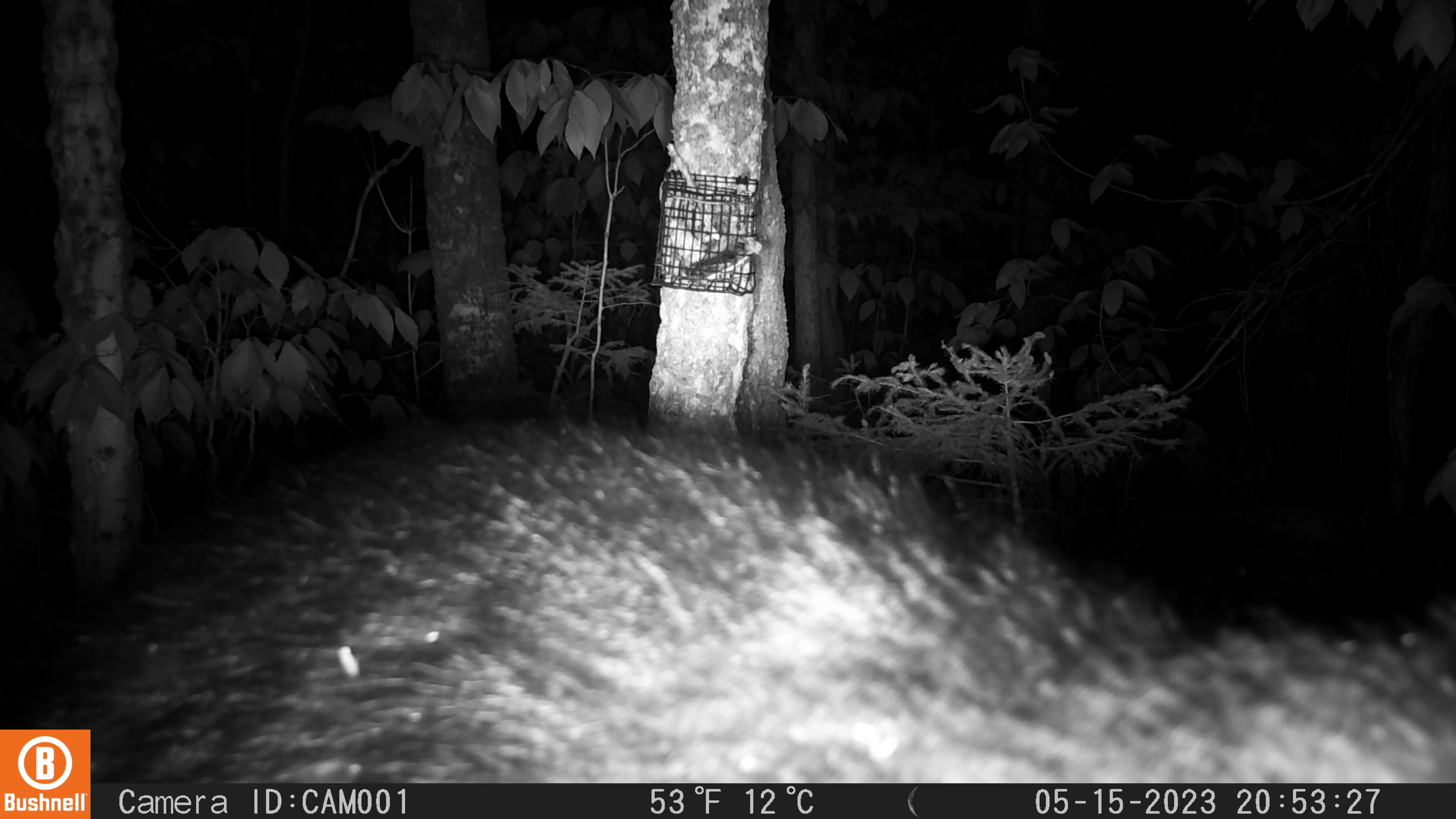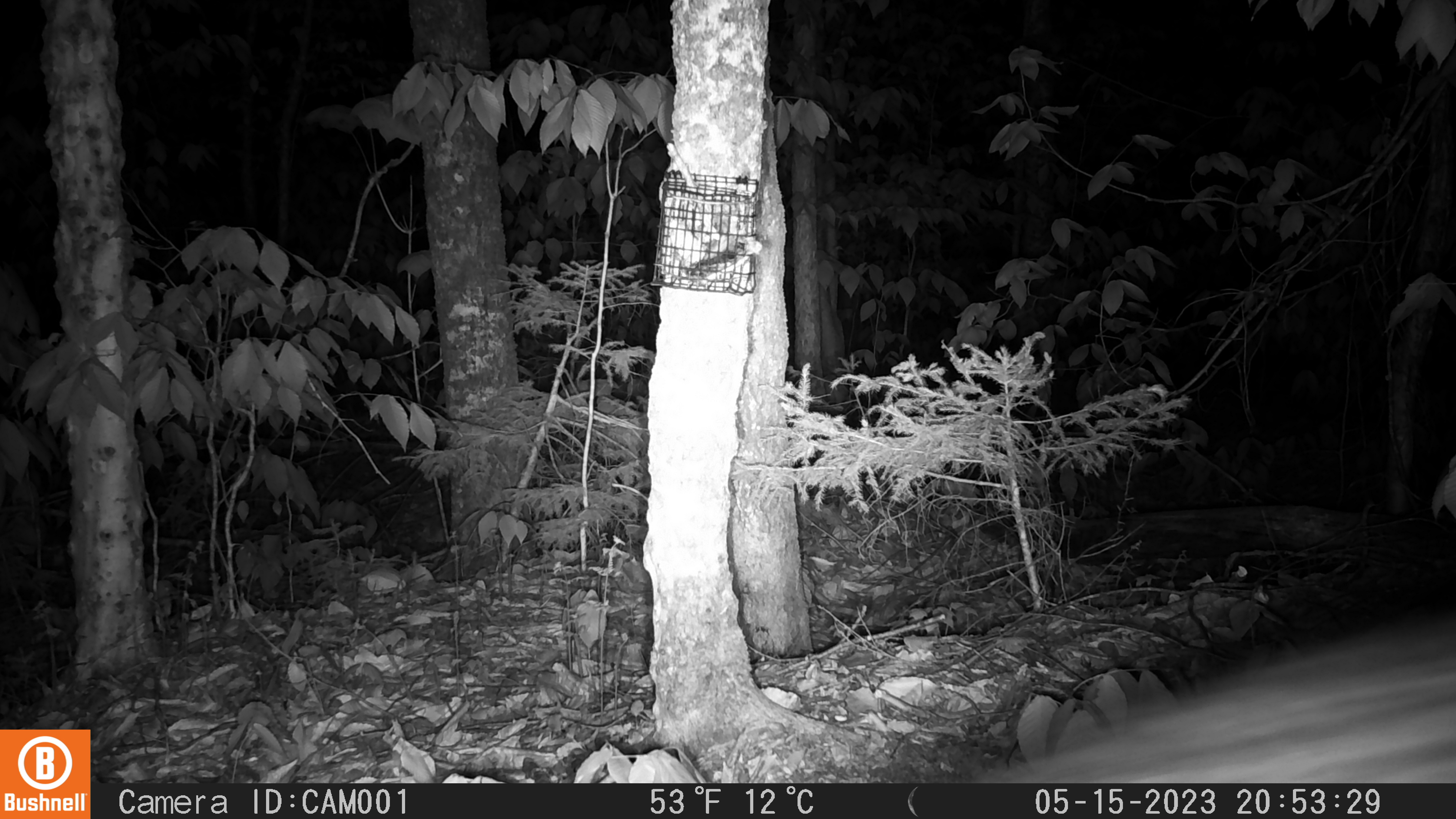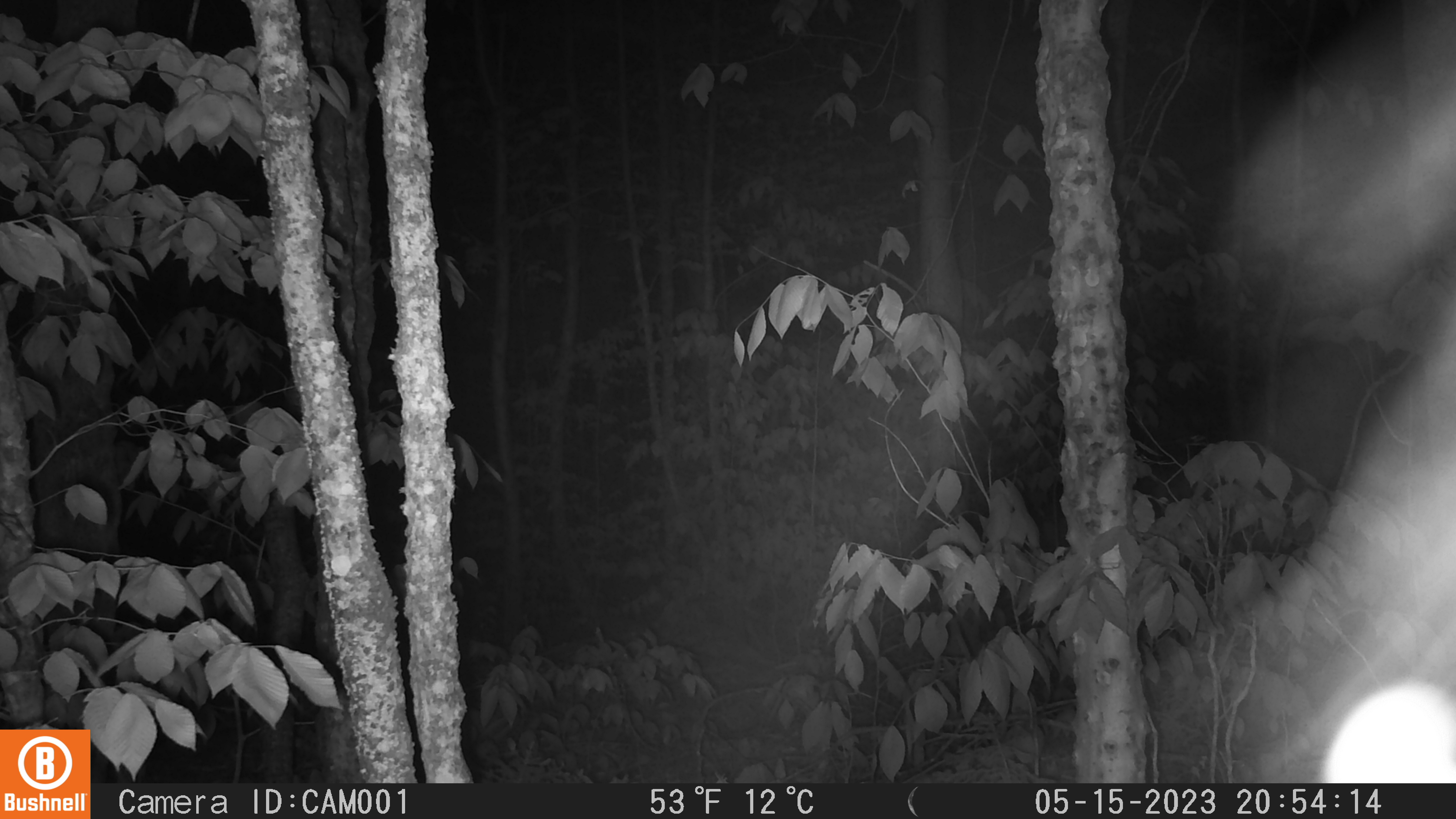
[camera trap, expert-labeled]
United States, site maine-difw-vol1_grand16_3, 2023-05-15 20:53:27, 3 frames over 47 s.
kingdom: Animalia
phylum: Chordata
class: Mammalia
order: Carnivora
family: Ursidae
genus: Ursus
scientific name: Ursus americanus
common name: black bear